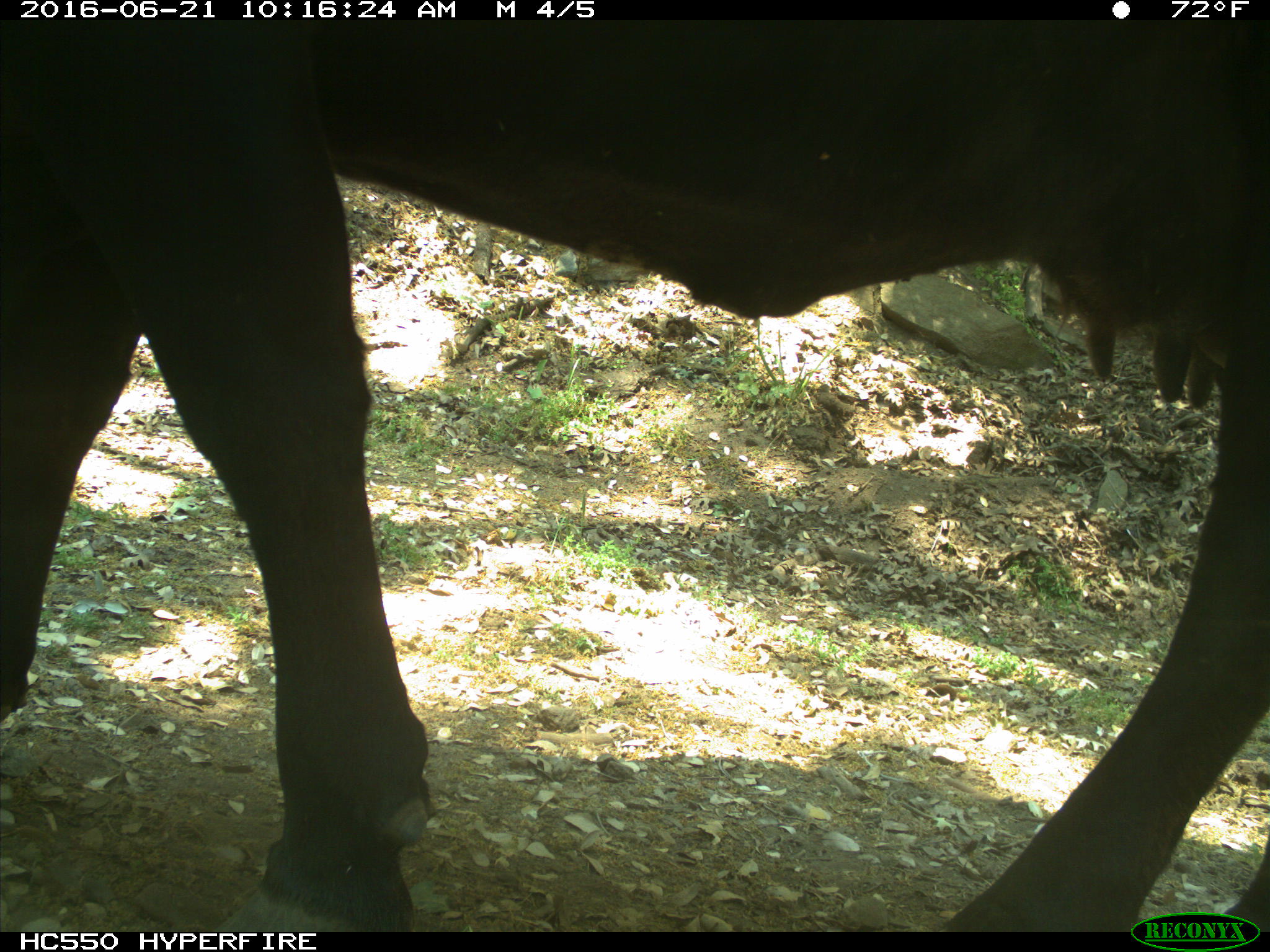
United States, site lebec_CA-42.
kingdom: Animalia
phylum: Chordata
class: Mammalia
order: Artiodactyla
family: Bovidae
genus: Bos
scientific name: Bos taurus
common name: domestic cow